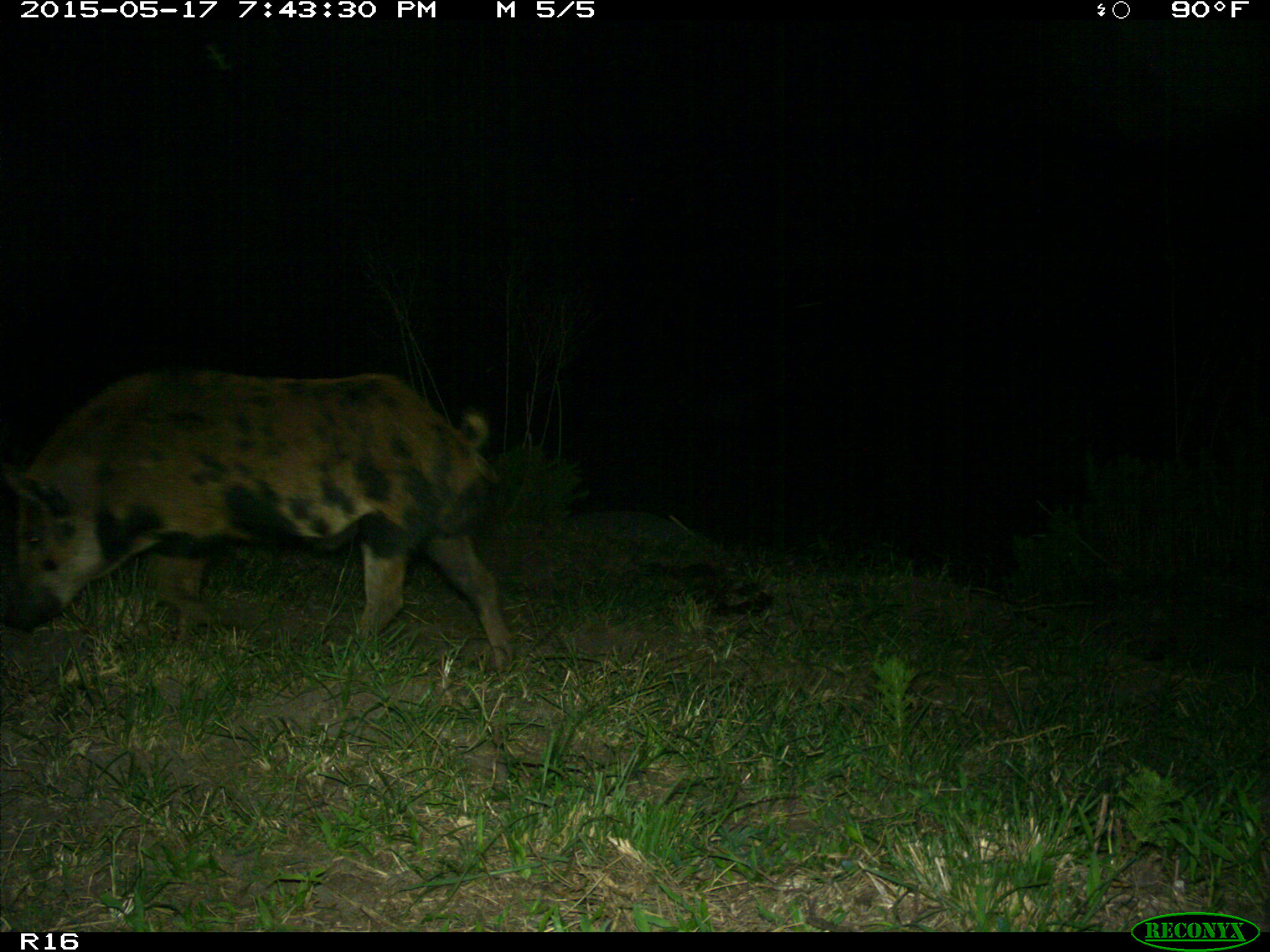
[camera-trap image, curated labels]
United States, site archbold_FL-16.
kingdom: Animalia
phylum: Chordata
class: Mammalia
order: Artiodactyla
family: Suidae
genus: Sus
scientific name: Sus scrofa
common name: wild boar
Sus scrofa (wild boar).